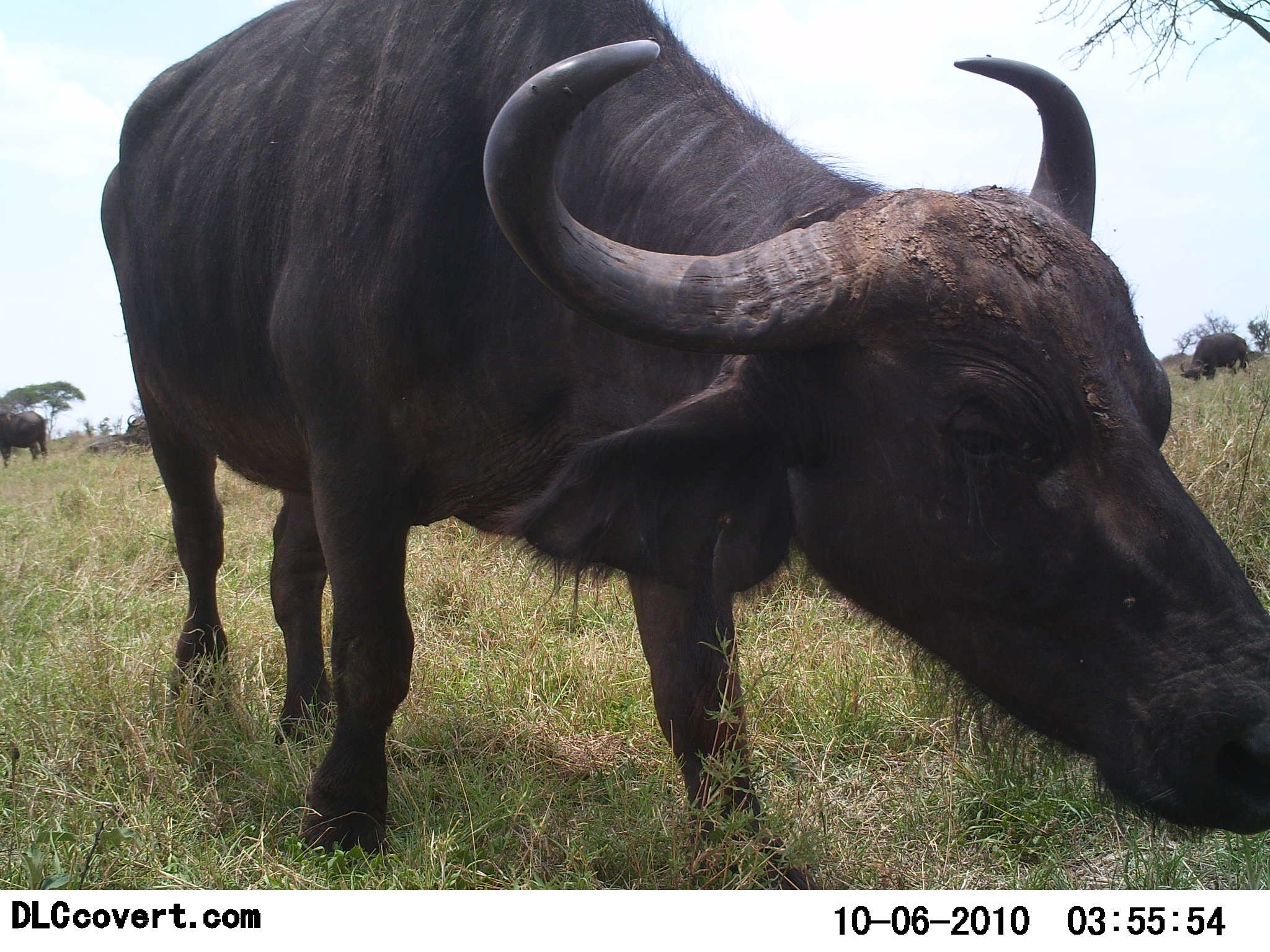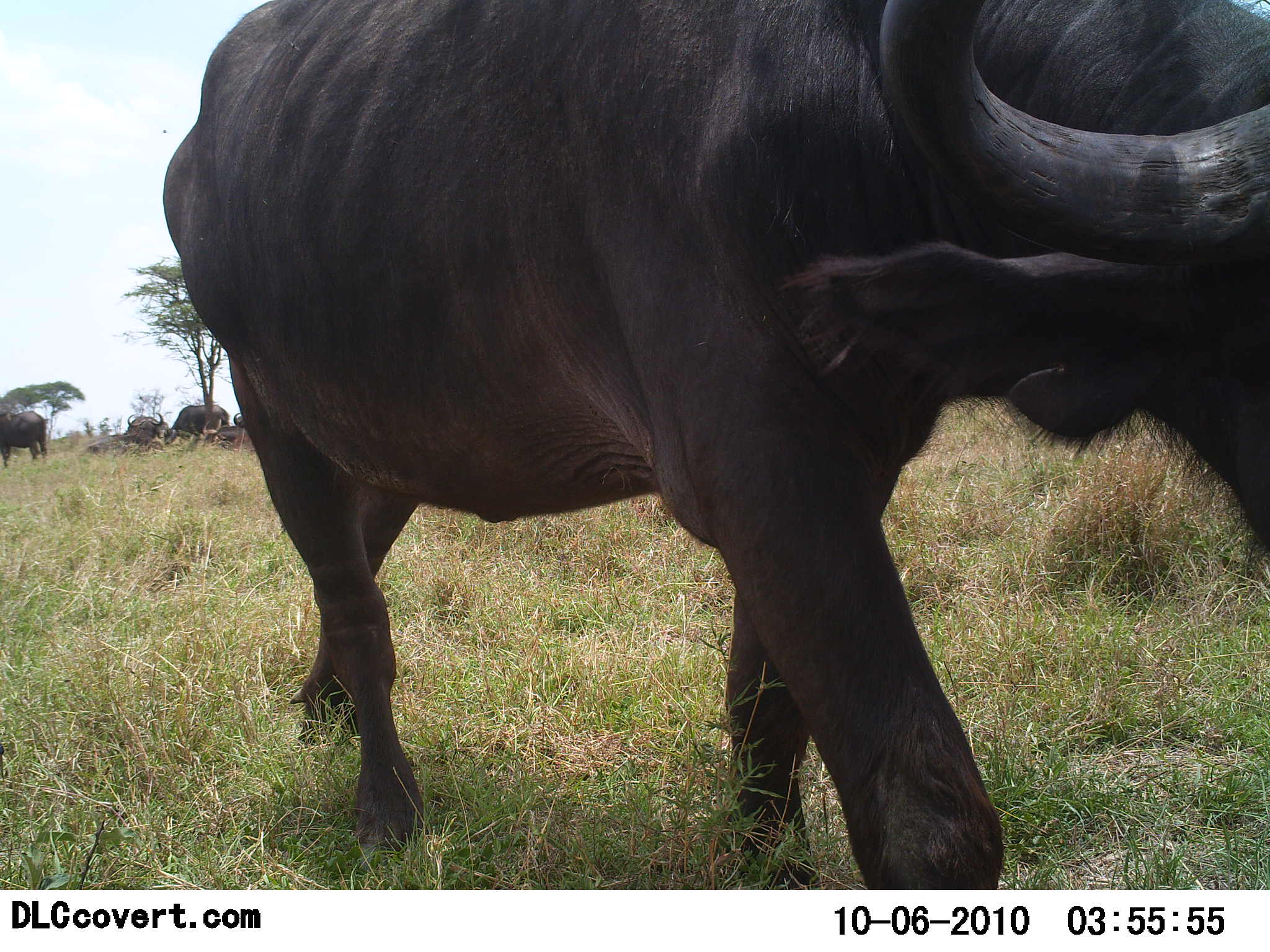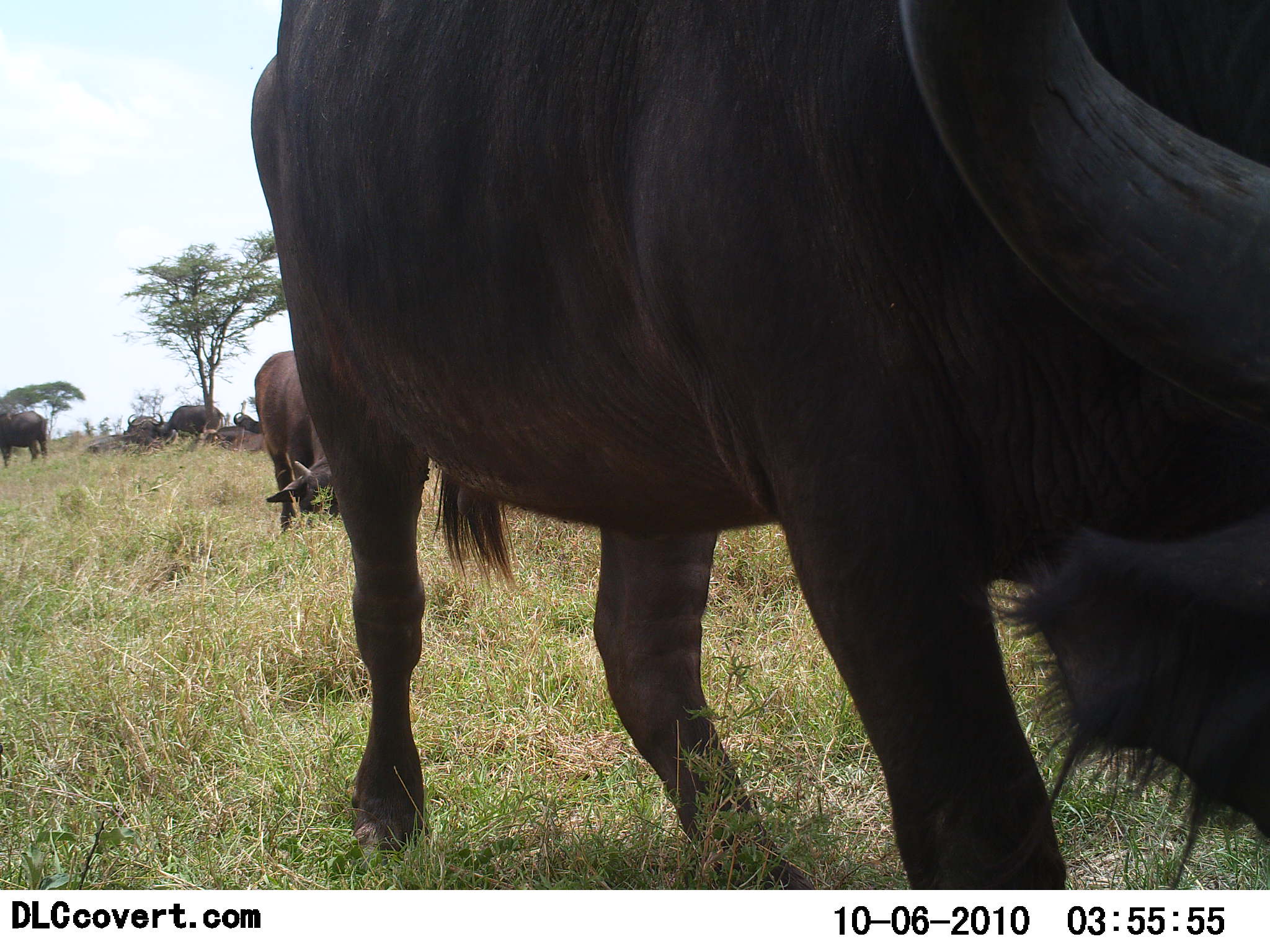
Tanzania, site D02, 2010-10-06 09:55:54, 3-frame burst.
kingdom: Animalia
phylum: Chordata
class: Mammalia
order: Artiodactyla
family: Bovidae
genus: Syncerus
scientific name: Syncerus caffer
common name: cape buffalo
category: buffalo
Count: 6.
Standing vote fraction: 39%.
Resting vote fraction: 17%.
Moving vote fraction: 83%.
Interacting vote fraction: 11%.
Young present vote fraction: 0%.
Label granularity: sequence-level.